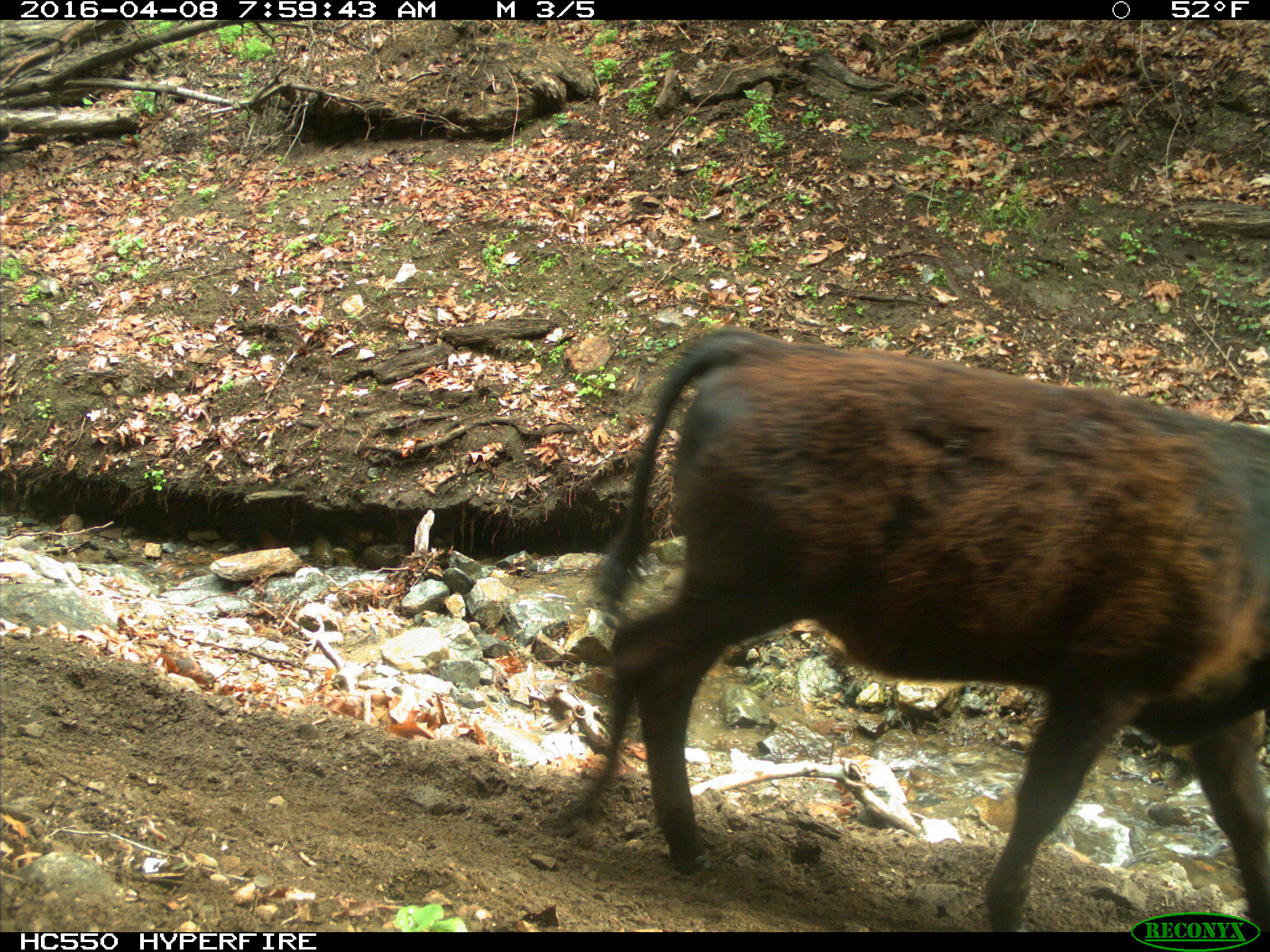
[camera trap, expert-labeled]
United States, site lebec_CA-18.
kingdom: Animalia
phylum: Chordata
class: Mammalia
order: Artiodactyla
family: Bovidae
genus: Bos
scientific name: Bos taurus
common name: domestic cow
Bos taurus (domestic cow).